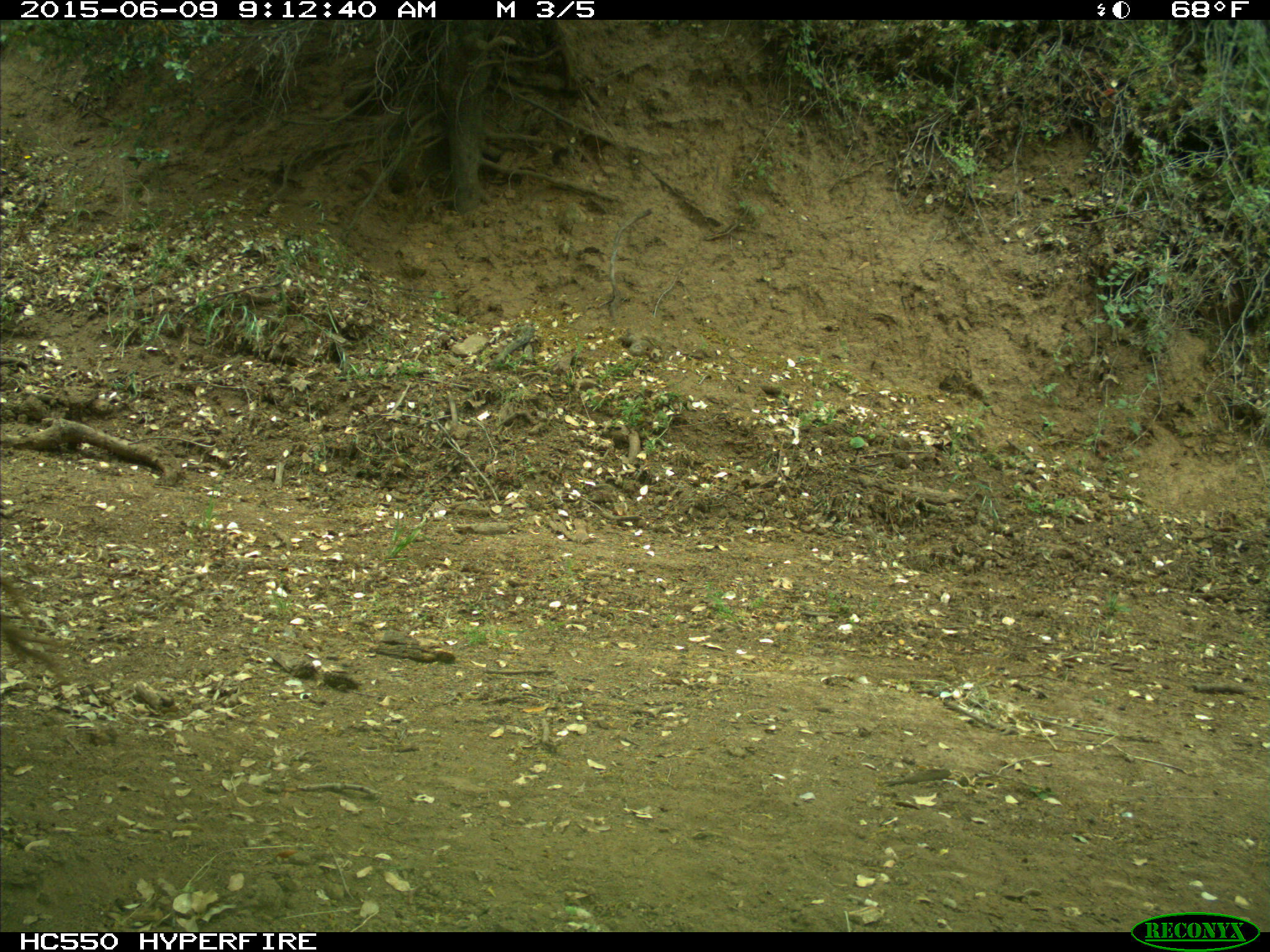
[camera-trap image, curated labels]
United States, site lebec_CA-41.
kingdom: Animalia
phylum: Chordata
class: Mammalia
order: Artiodactyla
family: Bovidae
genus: Bos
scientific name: Bos taurus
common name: domestic cow